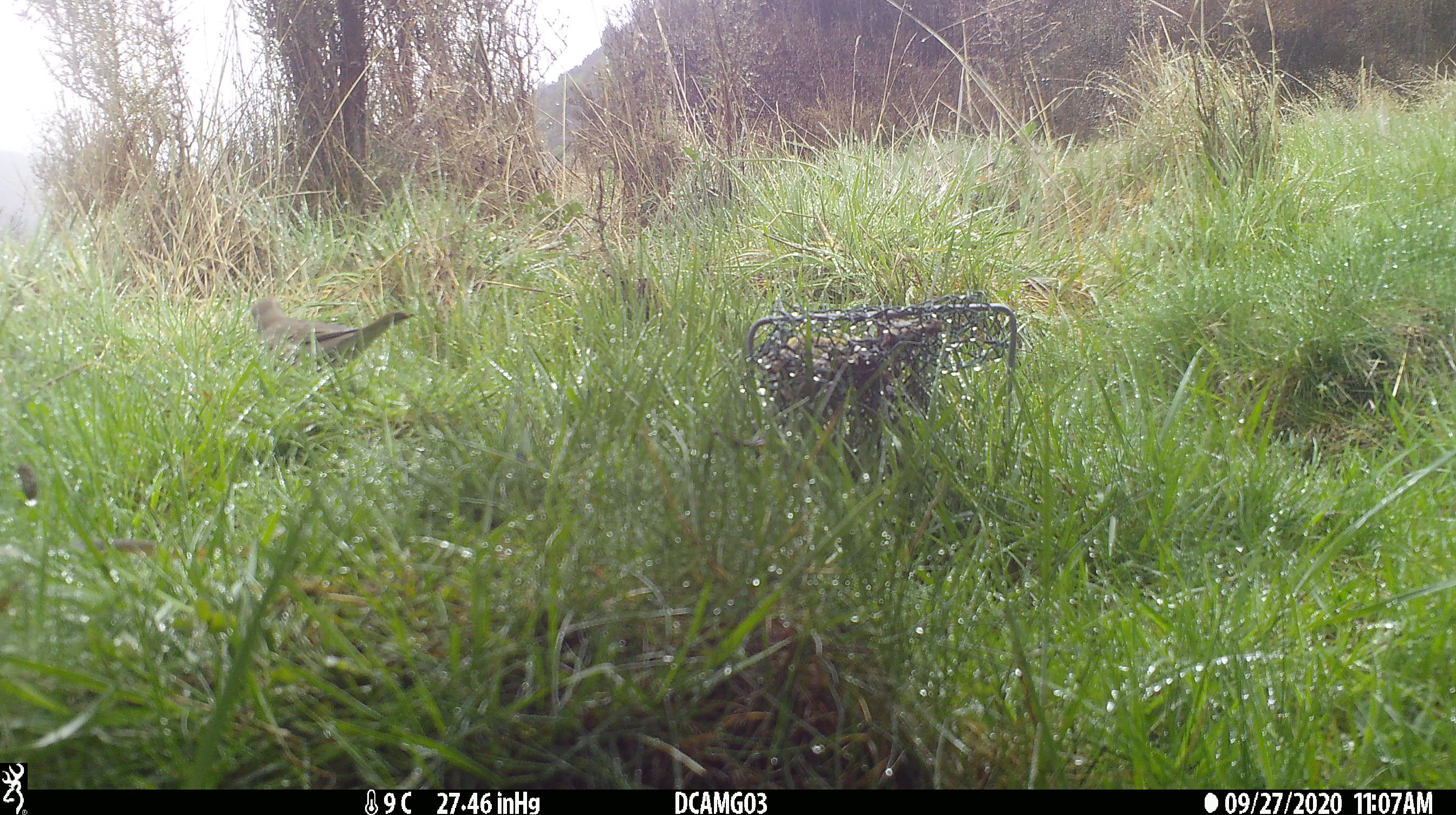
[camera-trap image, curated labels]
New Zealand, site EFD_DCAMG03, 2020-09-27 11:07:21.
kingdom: Animalia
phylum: Chordata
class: Aves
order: Passeriformes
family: Turdidae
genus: Turdus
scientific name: Turdus philomelos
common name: song thrush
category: thrush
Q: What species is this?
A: Thrush (song thrush) (Turdus philomelos).